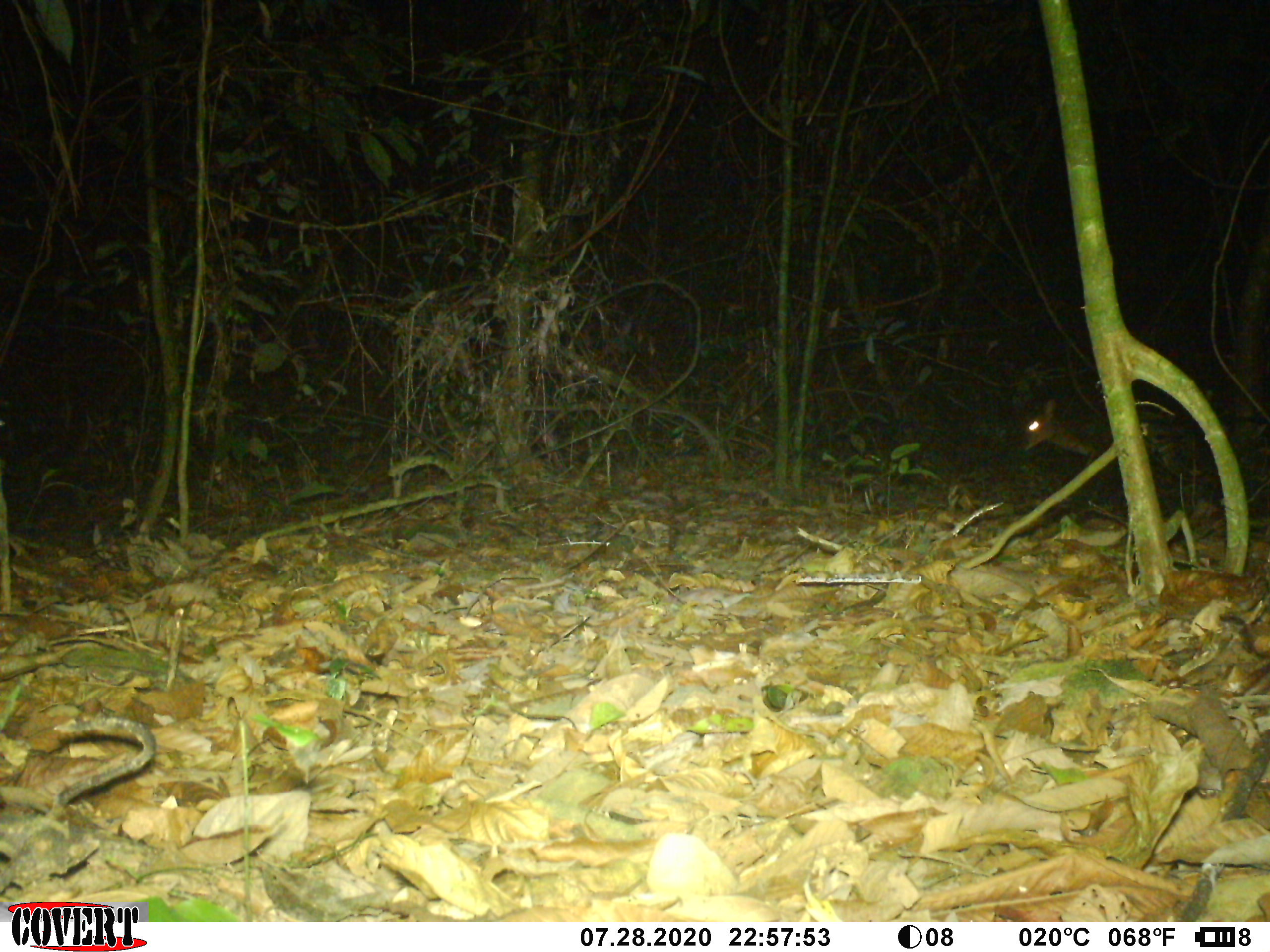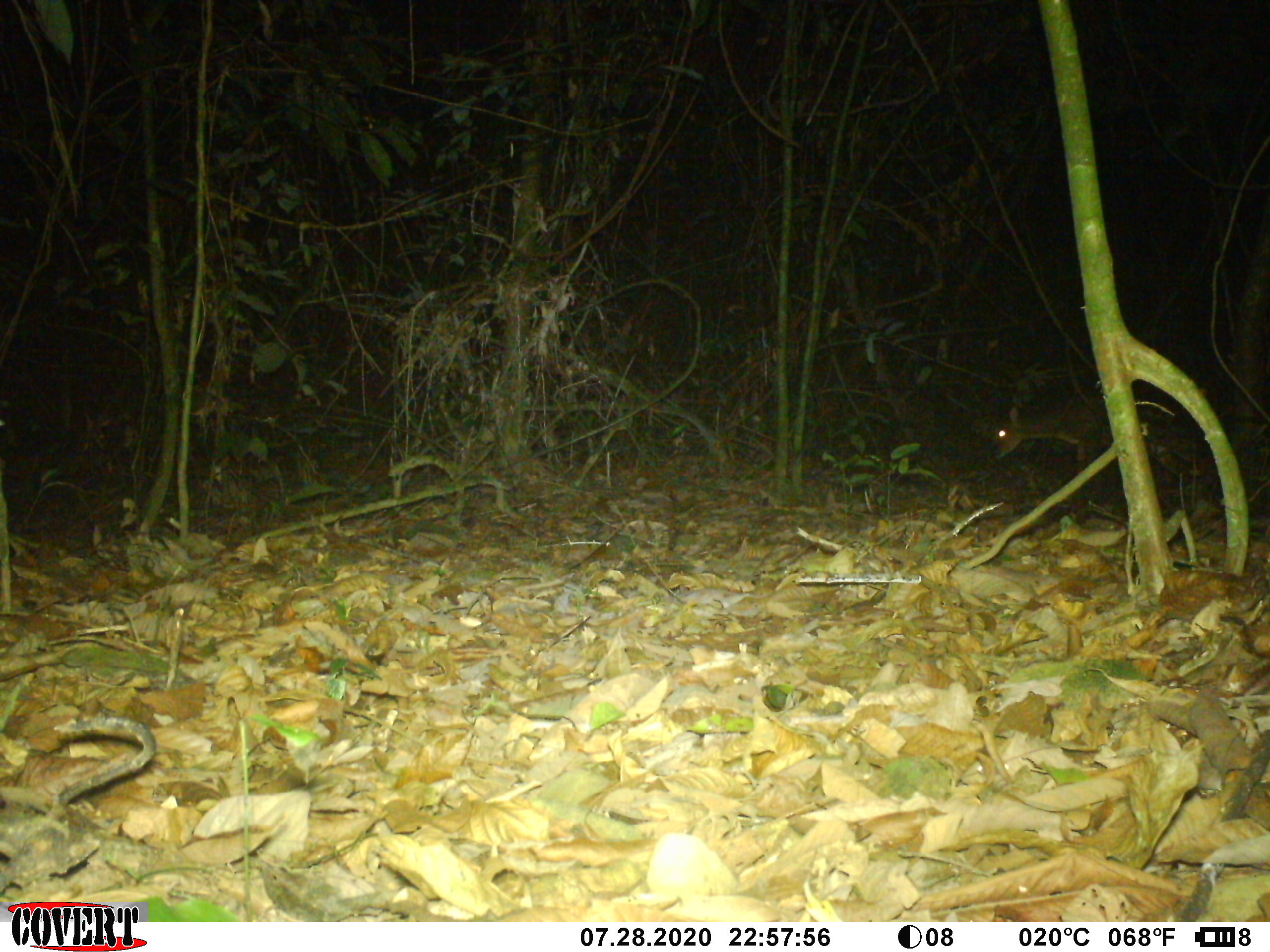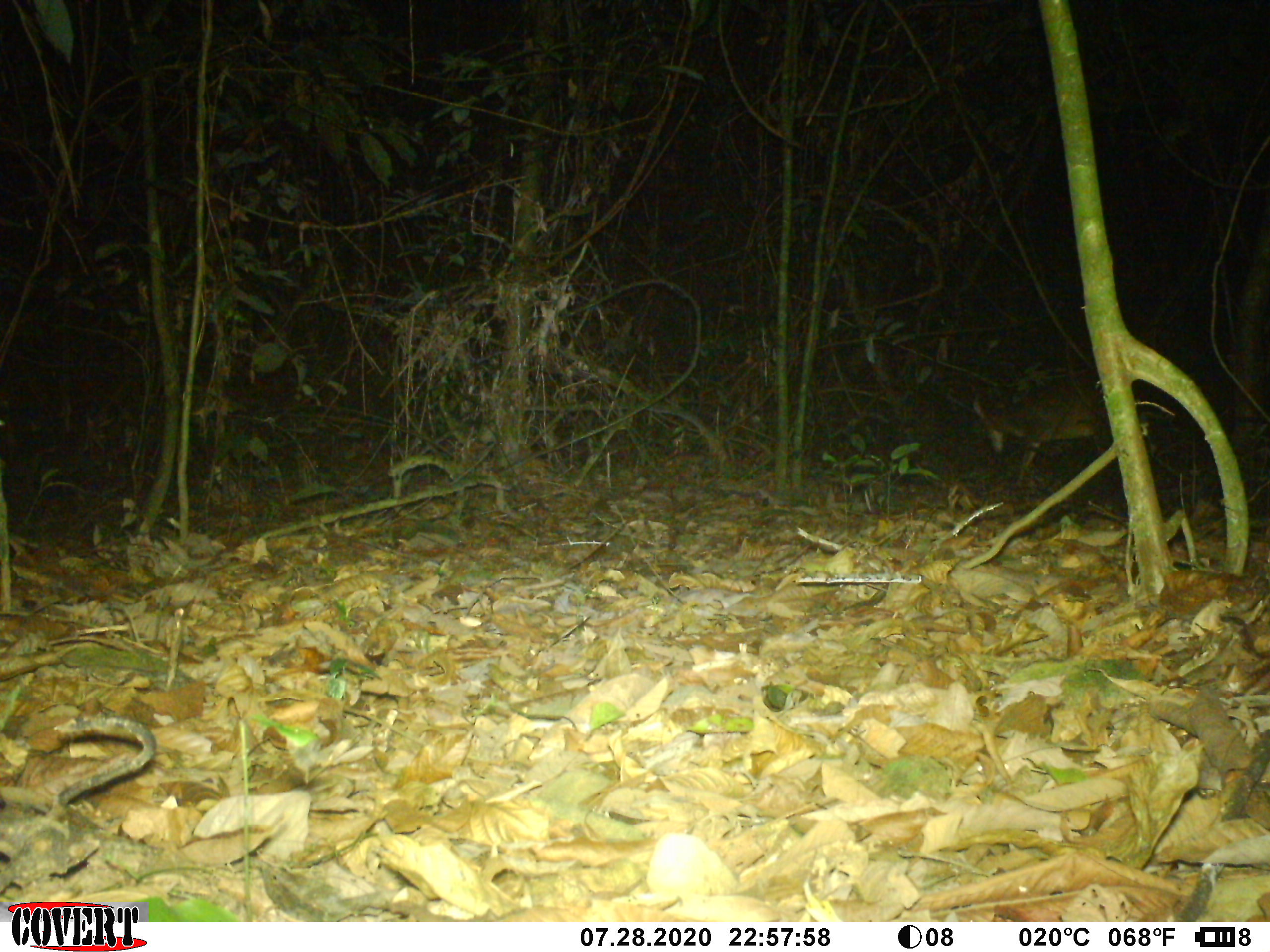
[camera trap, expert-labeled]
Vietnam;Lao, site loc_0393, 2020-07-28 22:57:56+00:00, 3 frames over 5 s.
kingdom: Animalia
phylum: Chordata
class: Mammalia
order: Artiodactyla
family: Cervidae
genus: Muntiacus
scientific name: Muntiacus vuquangensis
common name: large-antlered muntjac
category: large antlered muntjac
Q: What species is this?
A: Large antlered muntjac (large-antlered muntjac) (Muntiacus vuquangensis).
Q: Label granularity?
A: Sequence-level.